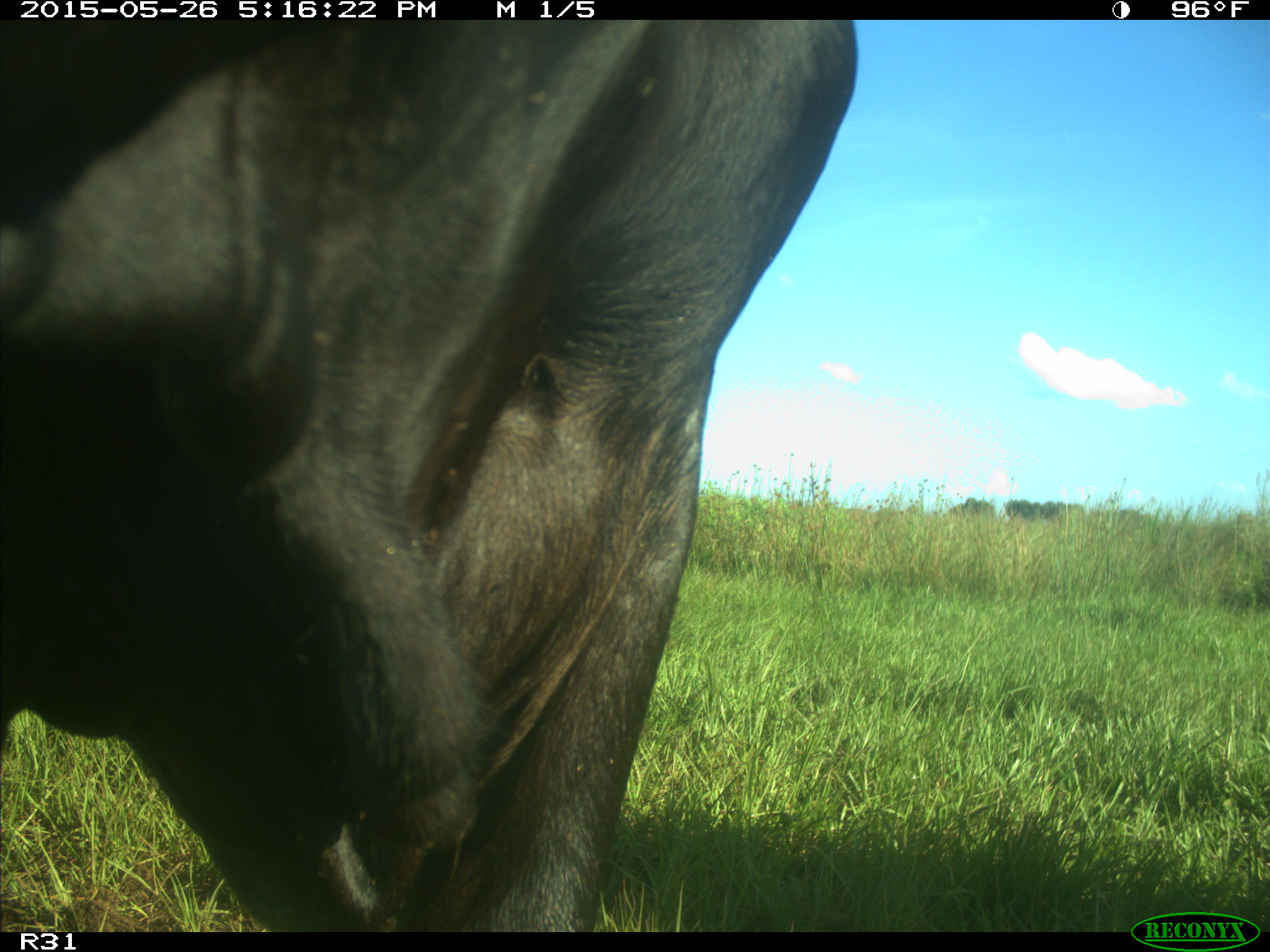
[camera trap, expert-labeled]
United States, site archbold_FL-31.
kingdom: Animalia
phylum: Chordata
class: Mammalia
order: Artiodactyla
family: Bovidae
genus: Bos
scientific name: Bos taurus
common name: domestic cow